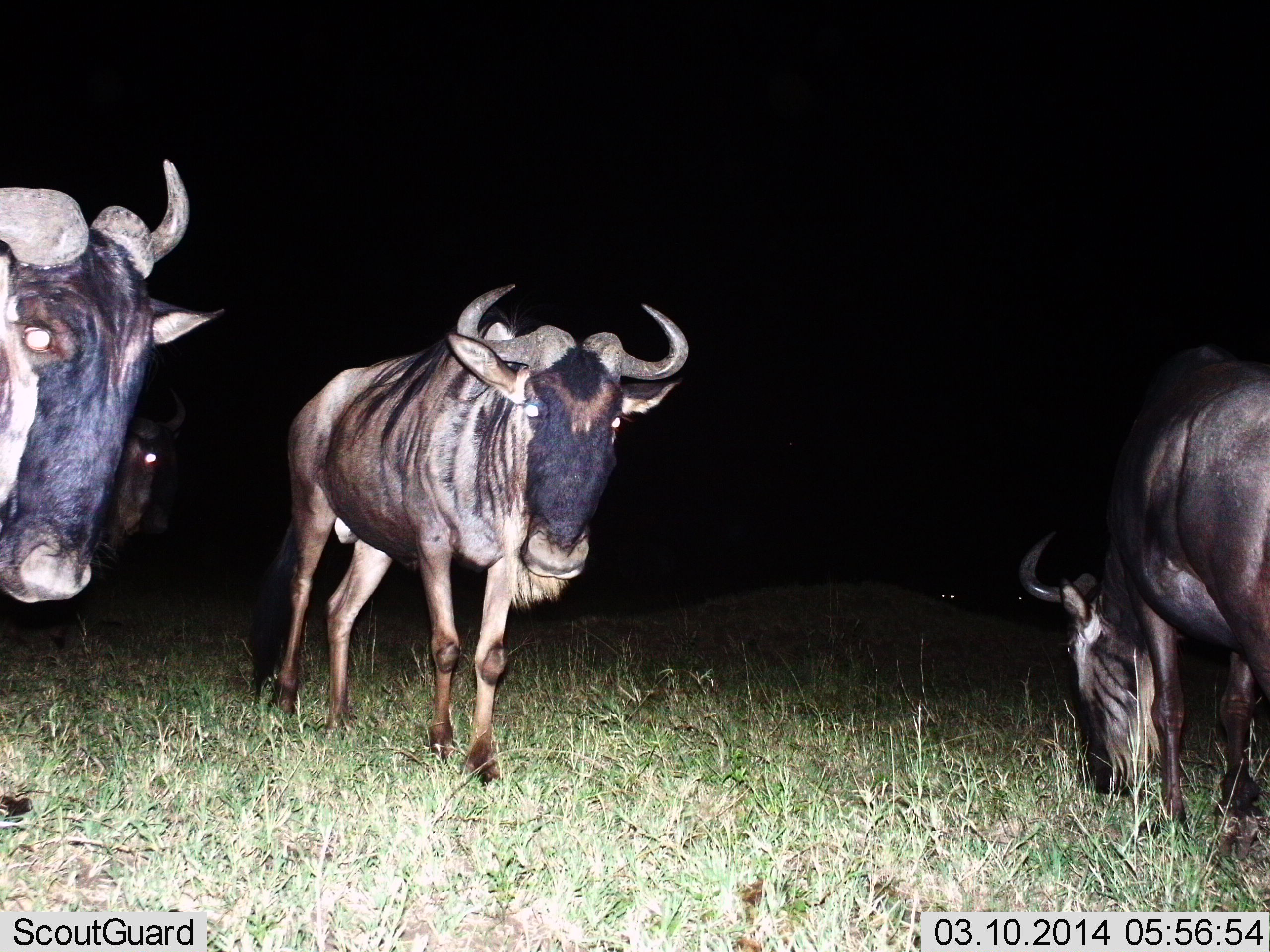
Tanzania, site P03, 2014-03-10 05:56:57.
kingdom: Animalia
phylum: Chordata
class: Mammalia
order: Artiodactyla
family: Bovidae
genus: Connochaetes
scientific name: Connochaetes taurinus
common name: blue wildebeest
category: wildebeest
Wildebeest (blue wildebeest) (Connochaetes taurinus), count 4. Behavior (volunteer vote fractions): standing 70%, resting 0%, moving 30%, interacting 0%. Young present (vote fraction): 0%. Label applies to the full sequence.